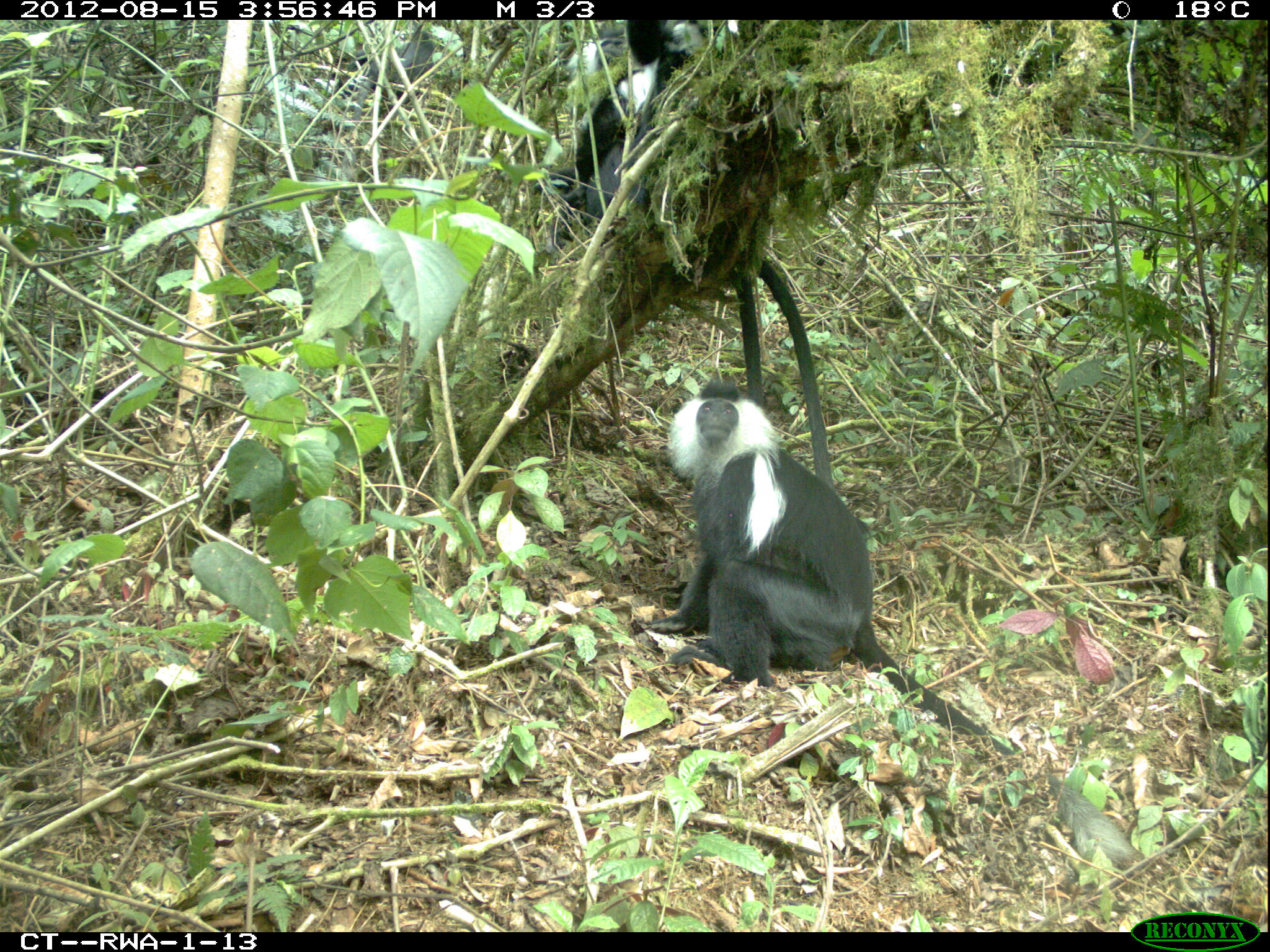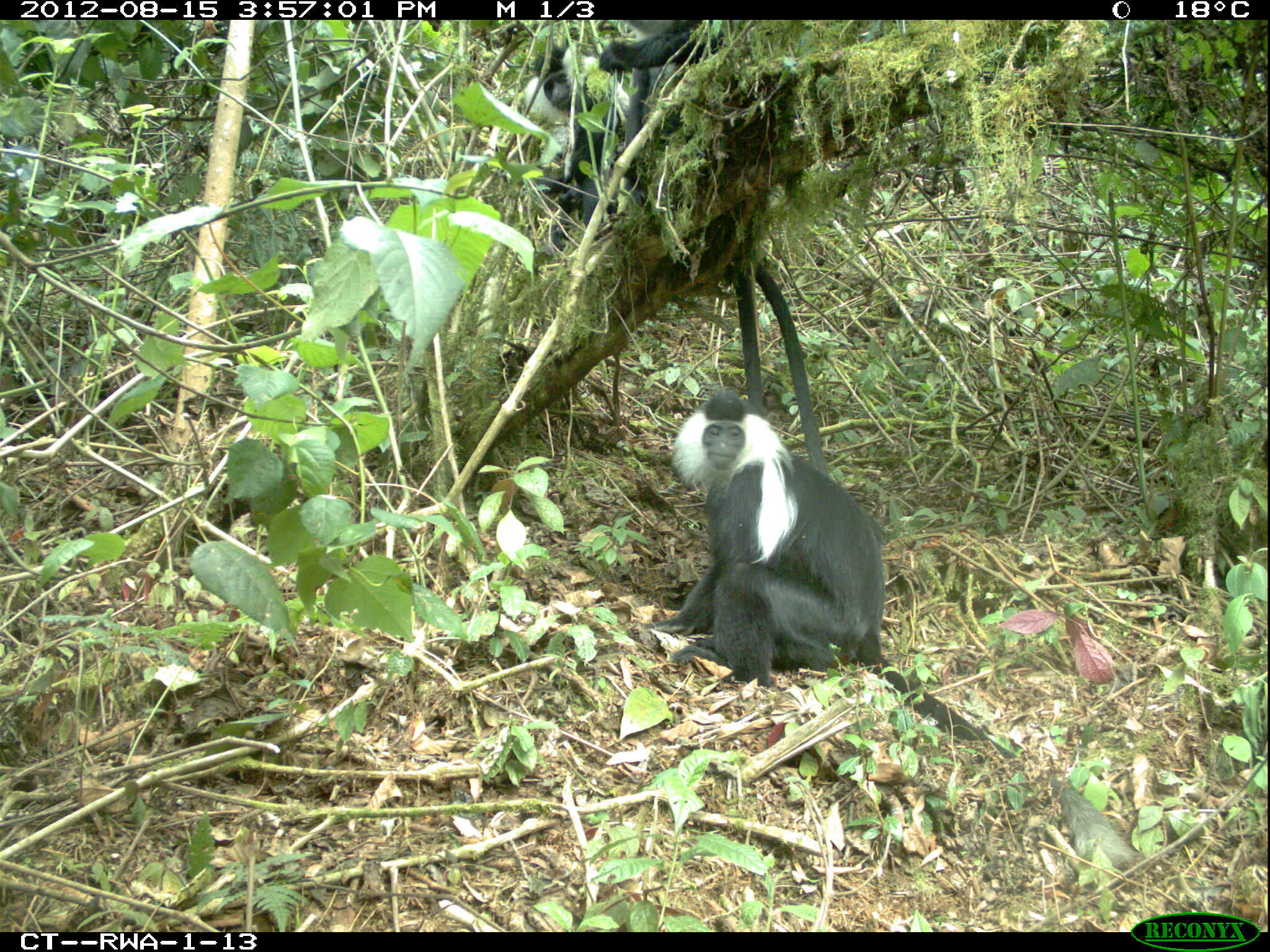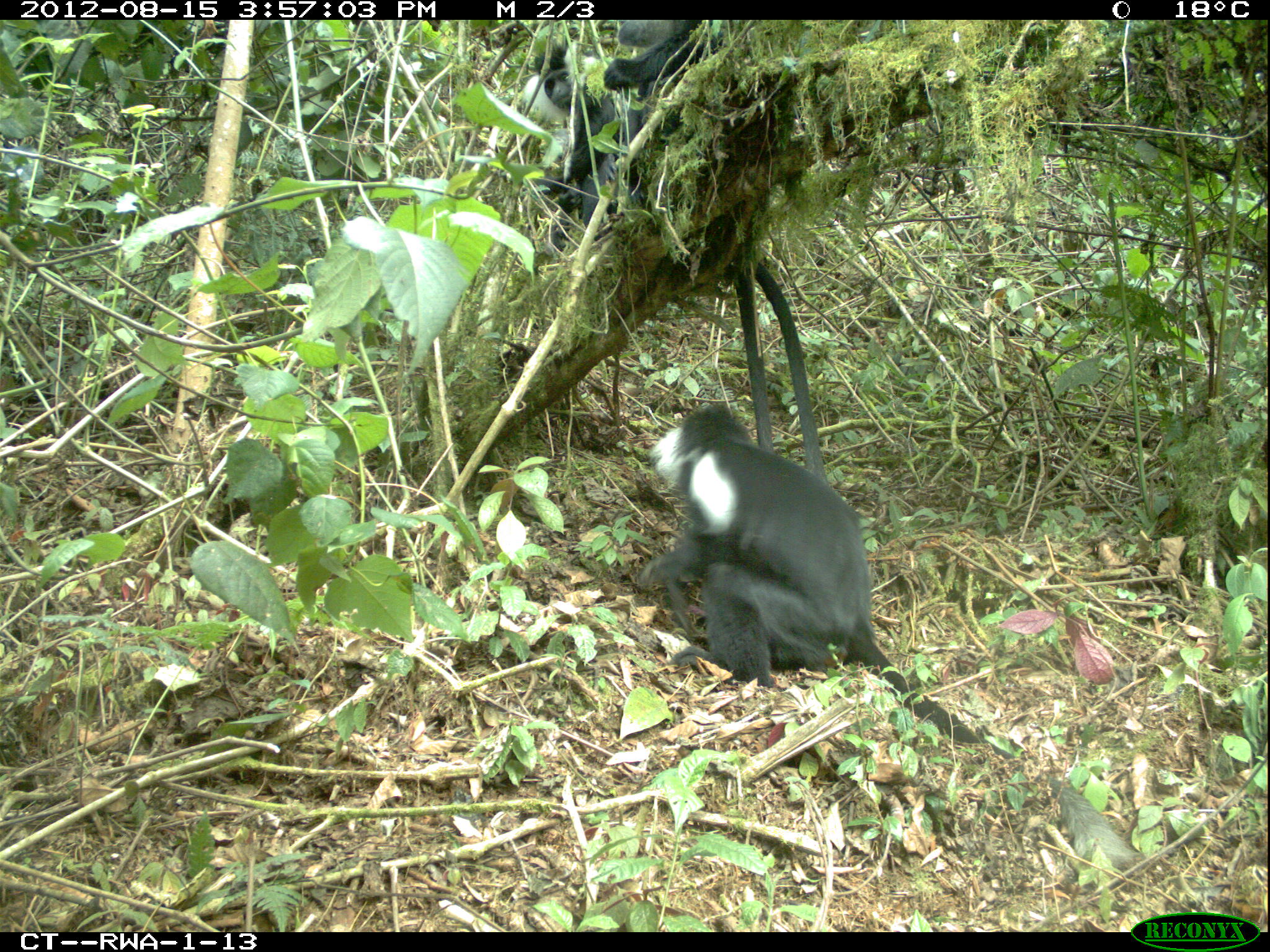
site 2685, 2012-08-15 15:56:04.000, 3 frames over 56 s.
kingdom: Animalia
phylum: Chordata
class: Mammalia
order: Primates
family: Cercopithecidae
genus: Colobus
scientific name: Colobus angolensis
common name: angola colobus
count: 9